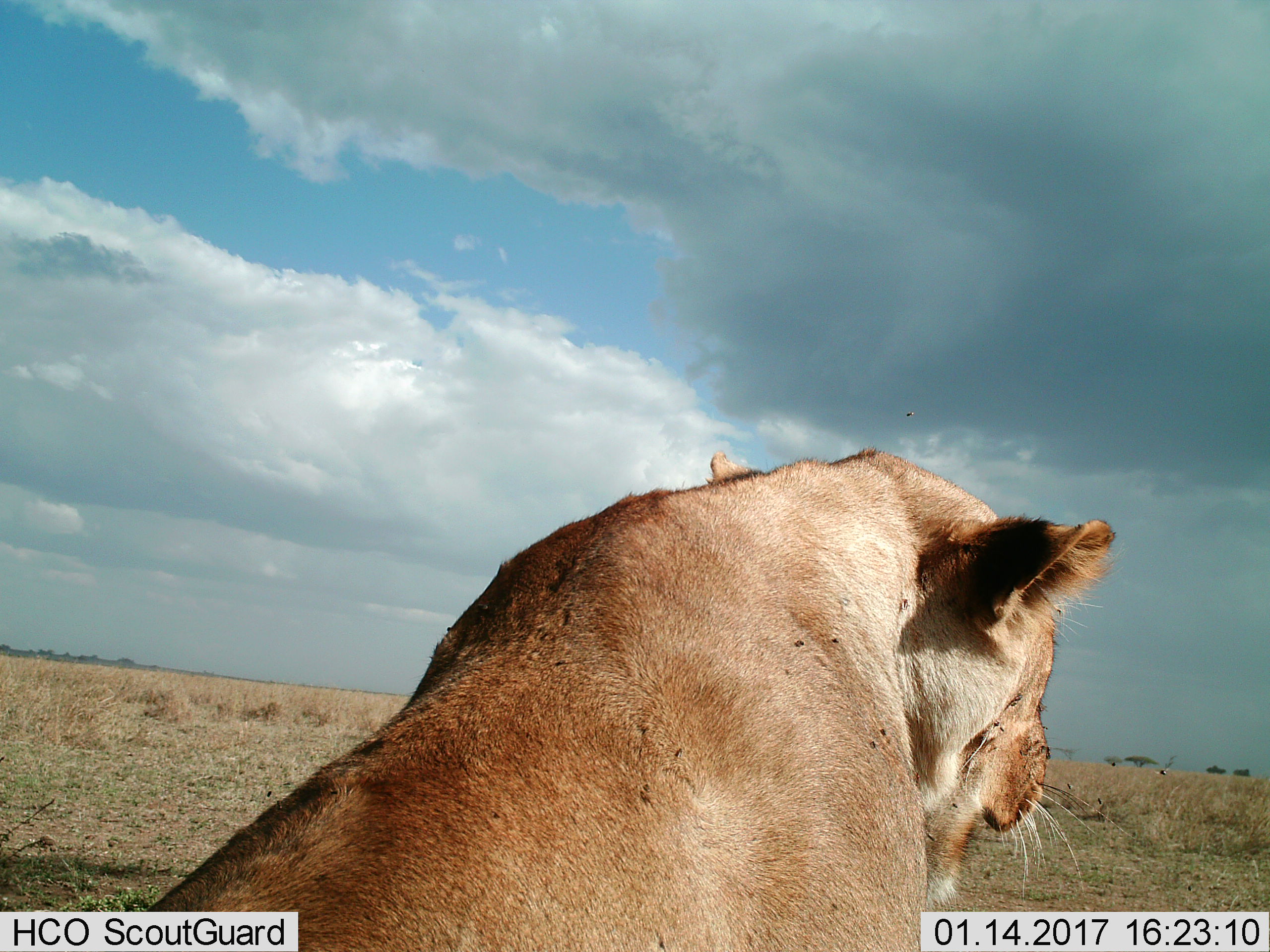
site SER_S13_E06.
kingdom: Animalia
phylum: Chordata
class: Mammalia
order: Carnivora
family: Felidae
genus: Panthera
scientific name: Panthera leo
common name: lion female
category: lionfemale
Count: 1.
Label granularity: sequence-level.